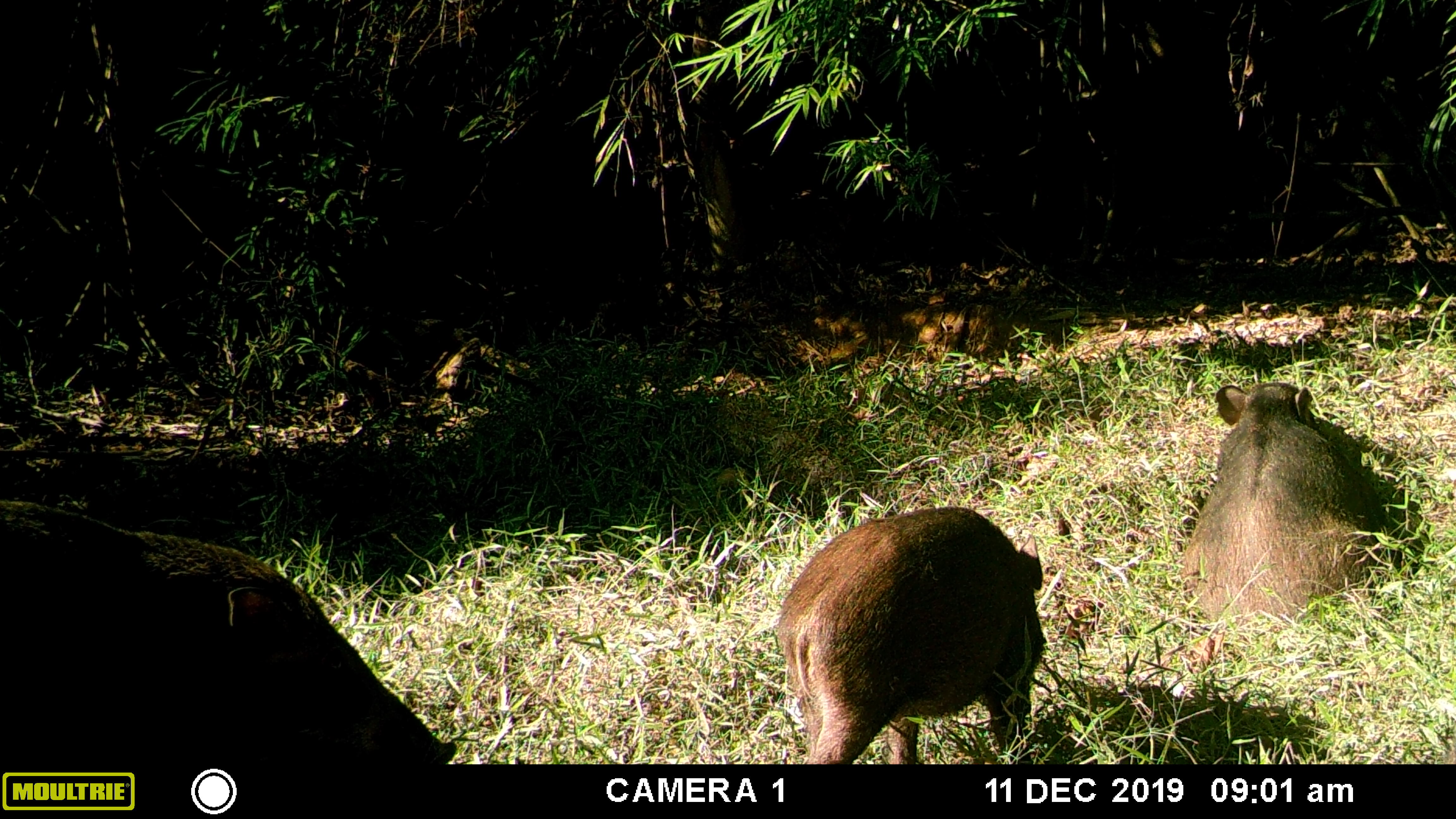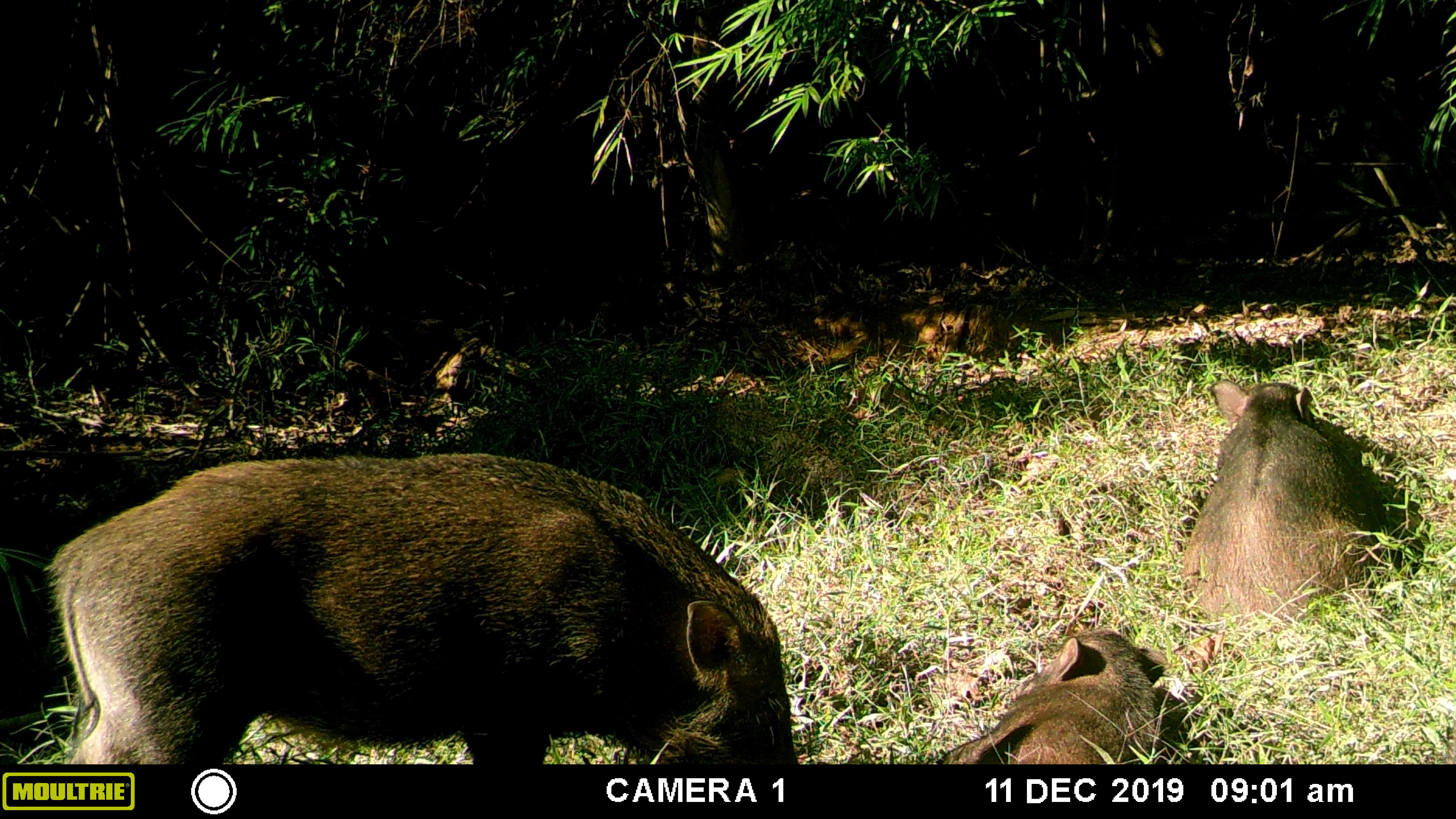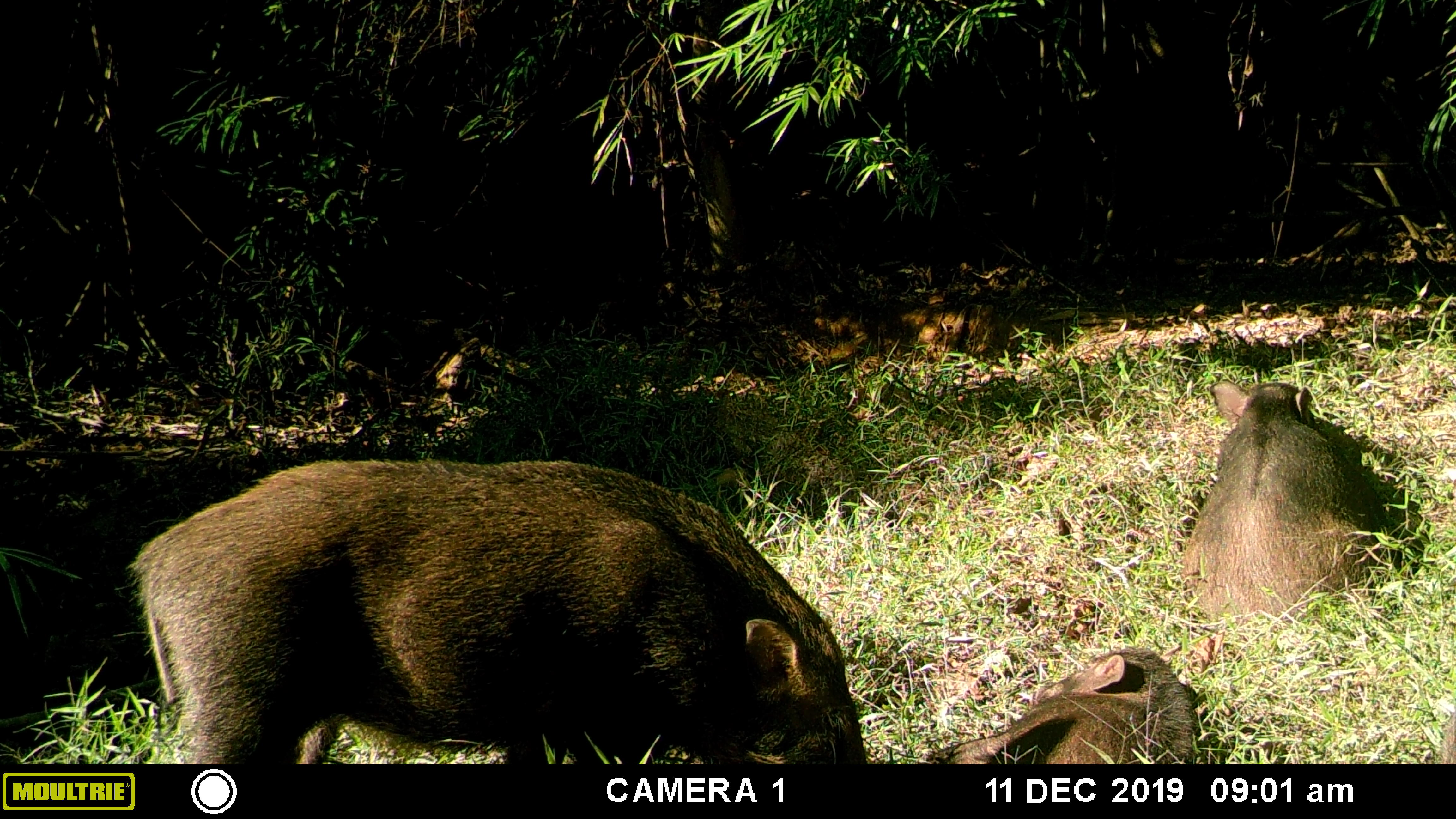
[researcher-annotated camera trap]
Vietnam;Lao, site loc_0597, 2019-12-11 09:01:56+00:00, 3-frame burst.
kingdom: Animalia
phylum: Chordata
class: Mammalia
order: Artiodactyla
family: Suidae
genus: Sus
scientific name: Sus scrofa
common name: eurasian wild pig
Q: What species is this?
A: Eurasian wild pig (Sus scrofa).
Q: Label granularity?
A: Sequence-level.